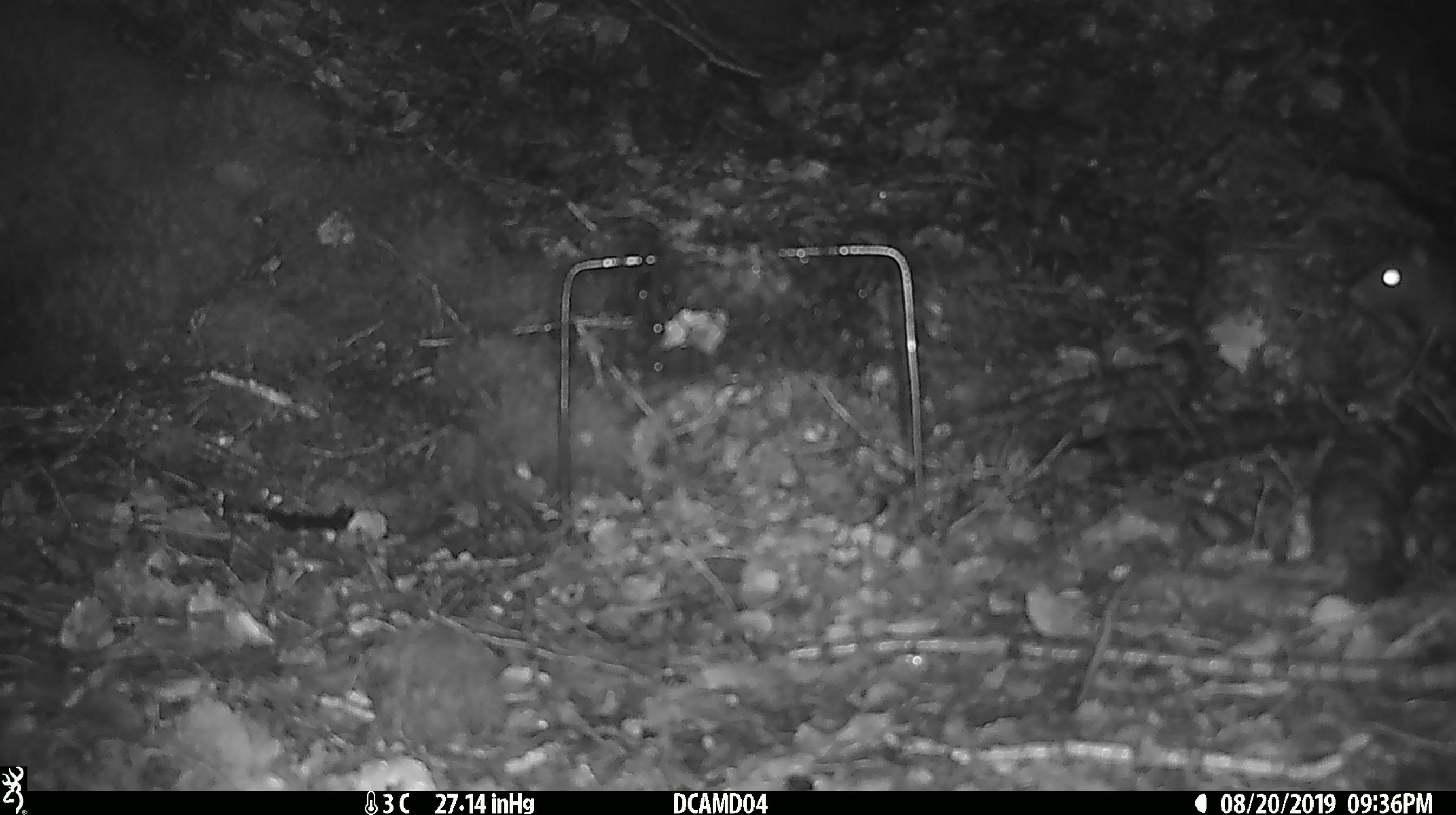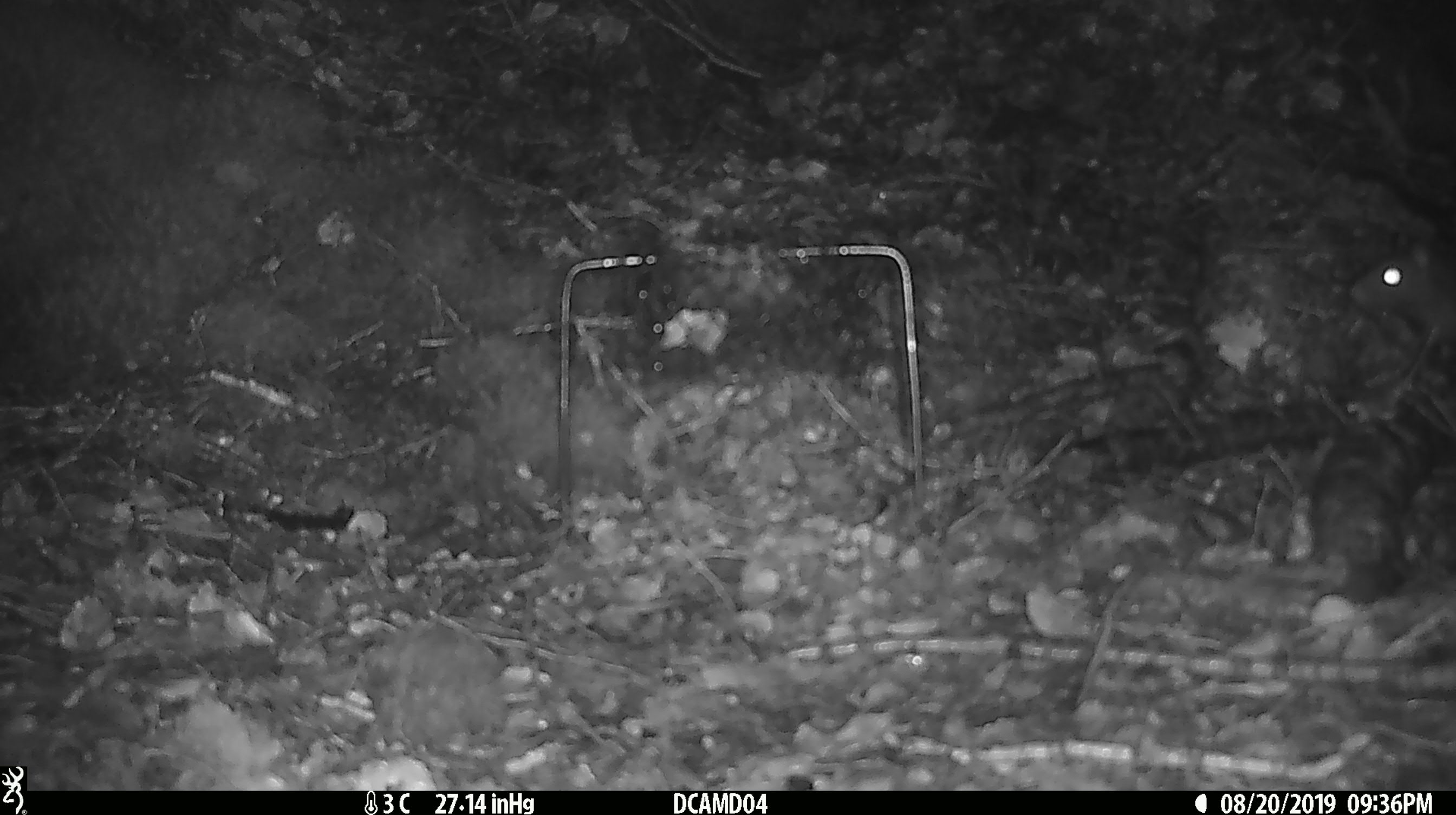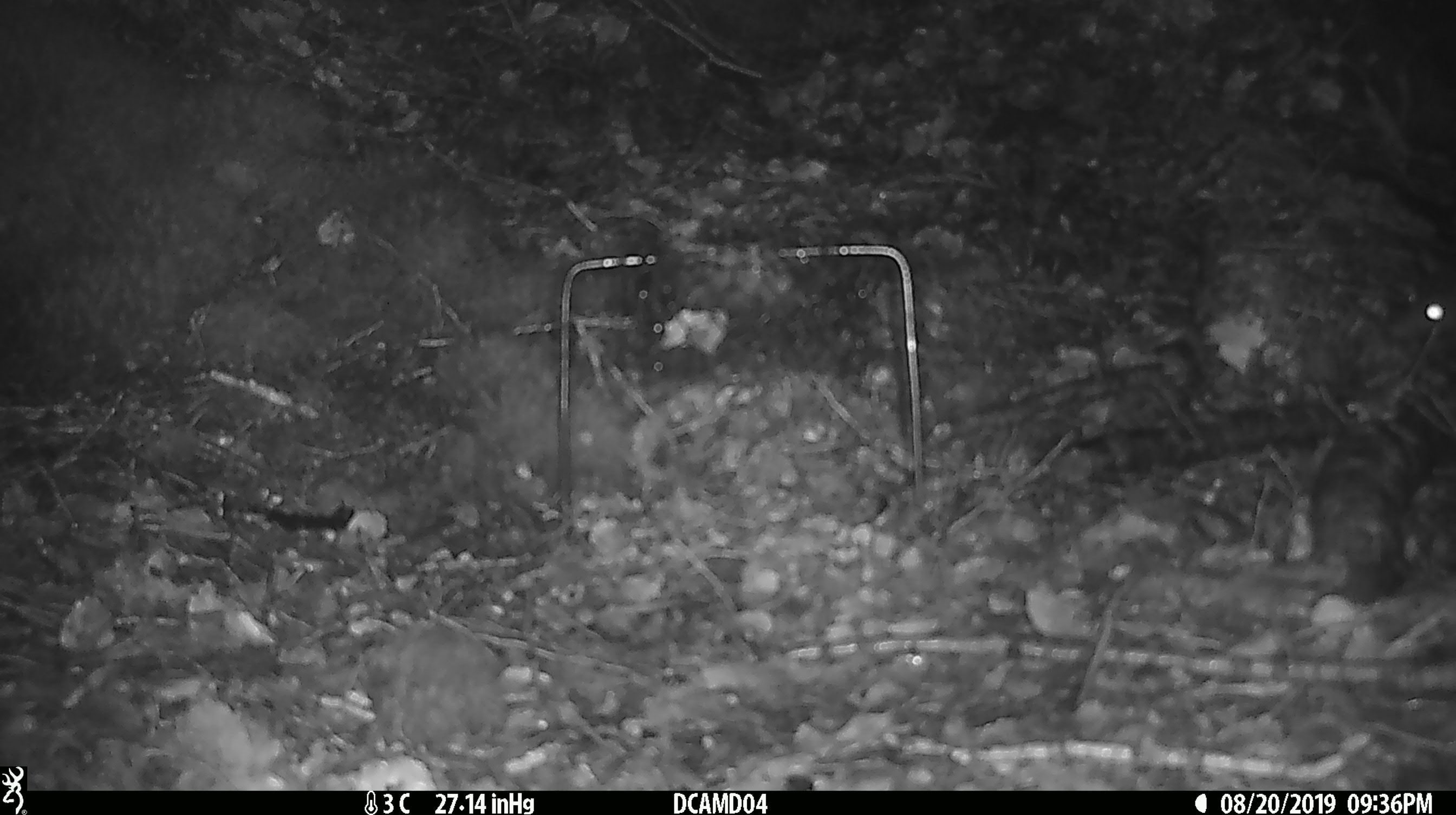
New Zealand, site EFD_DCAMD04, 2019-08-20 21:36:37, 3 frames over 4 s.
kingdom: Animalia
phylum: Chordata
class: Mammalia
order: Rodentia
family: Muridae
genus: Rattus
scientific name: Rattus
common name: rat